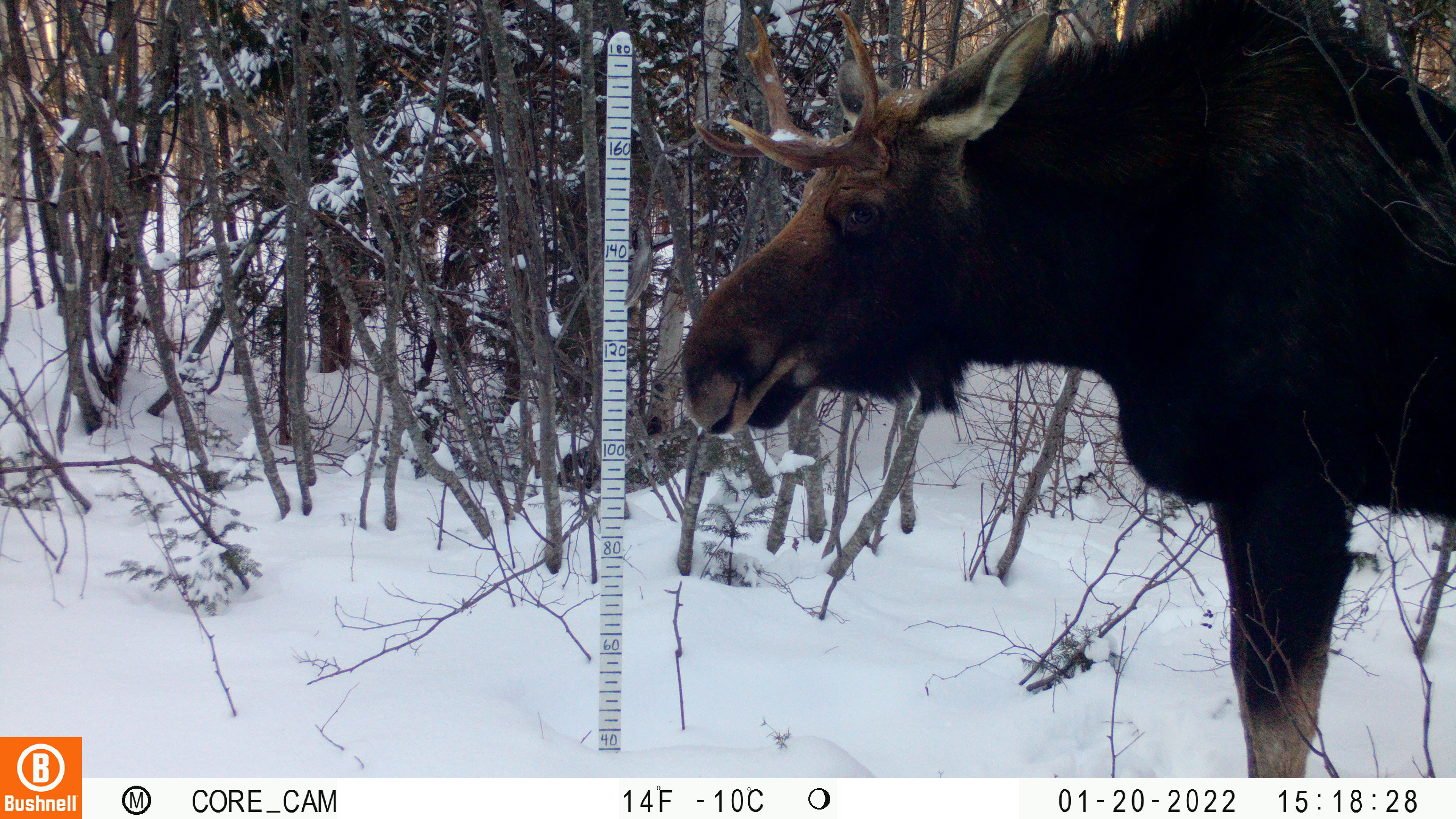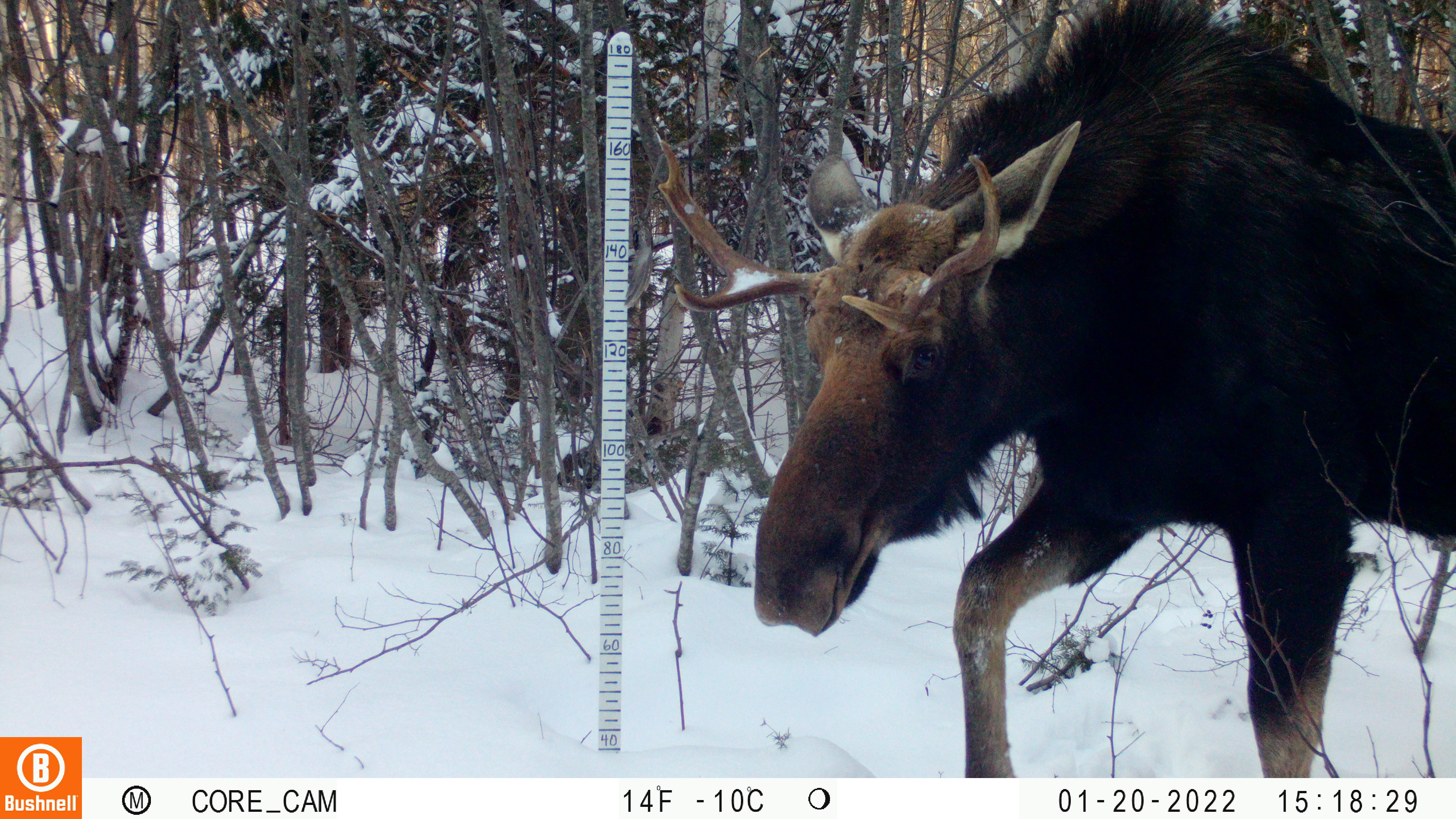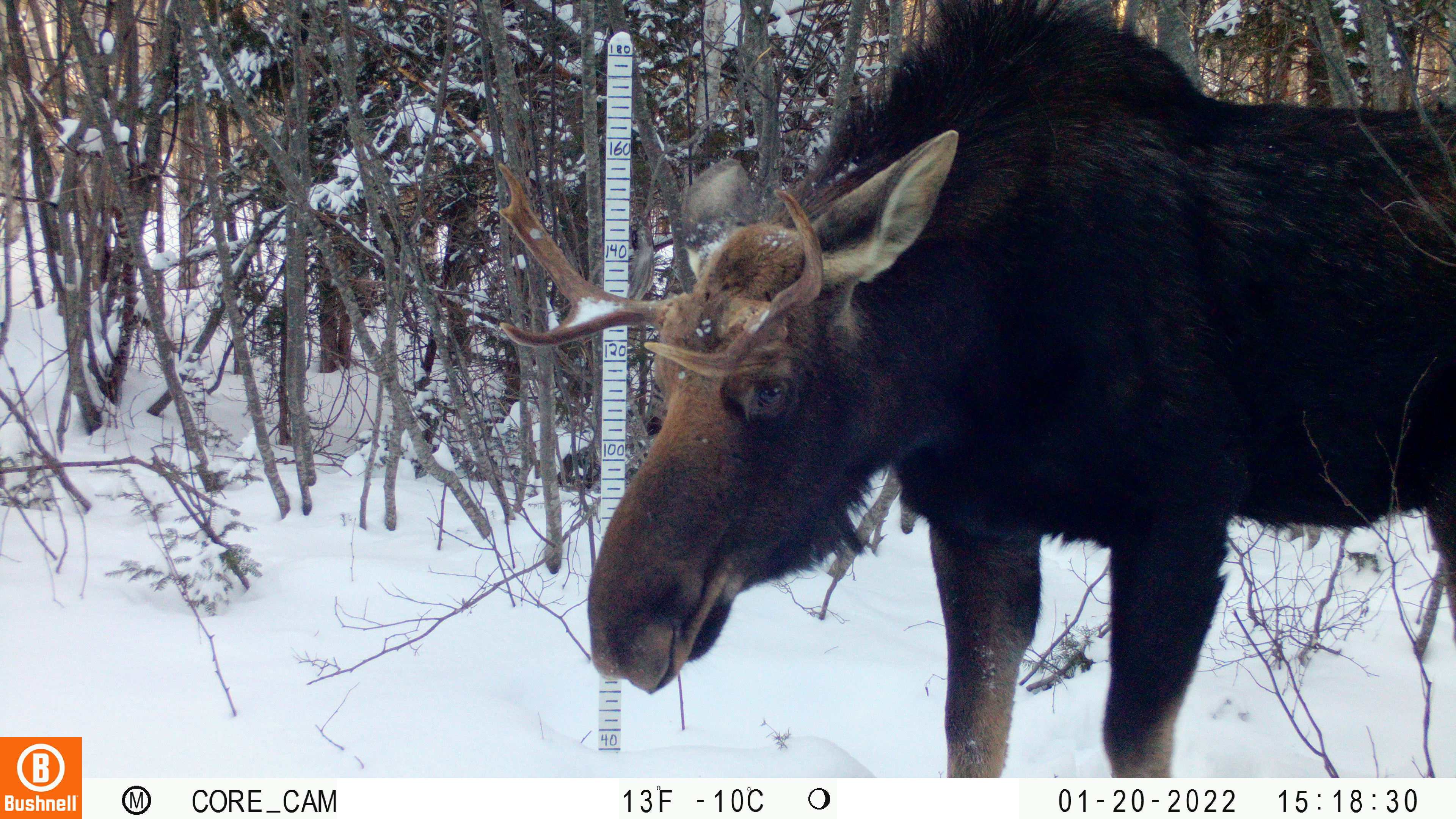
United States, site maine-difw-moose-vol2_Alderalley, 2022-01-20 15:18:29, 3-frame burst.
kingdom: Animalia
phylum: Chordata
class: Mammalia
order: Artiodactyla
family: Cervidae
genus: Alces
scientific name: Alces alces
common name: moose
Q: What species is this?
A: Moose (Alces alces).